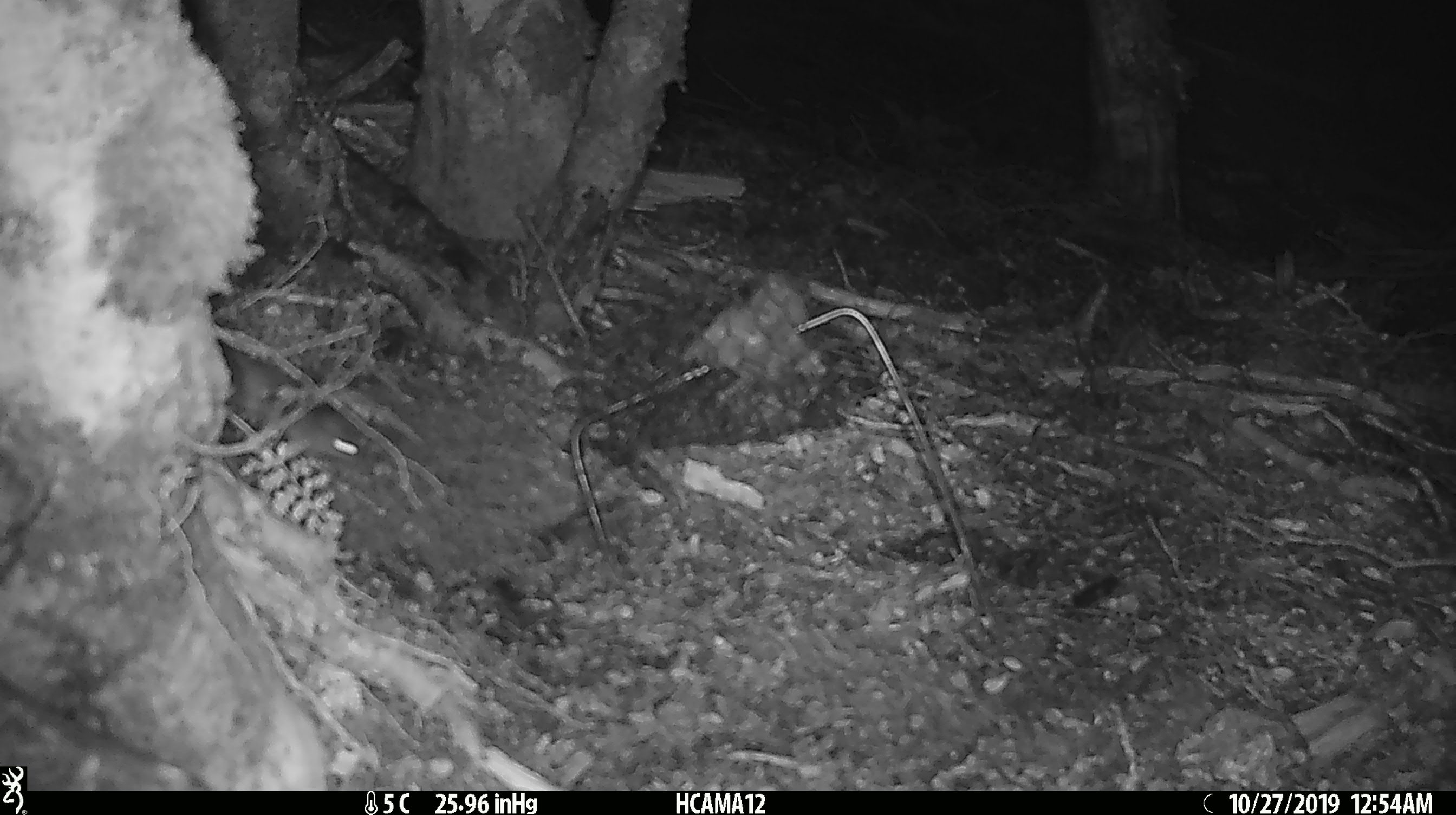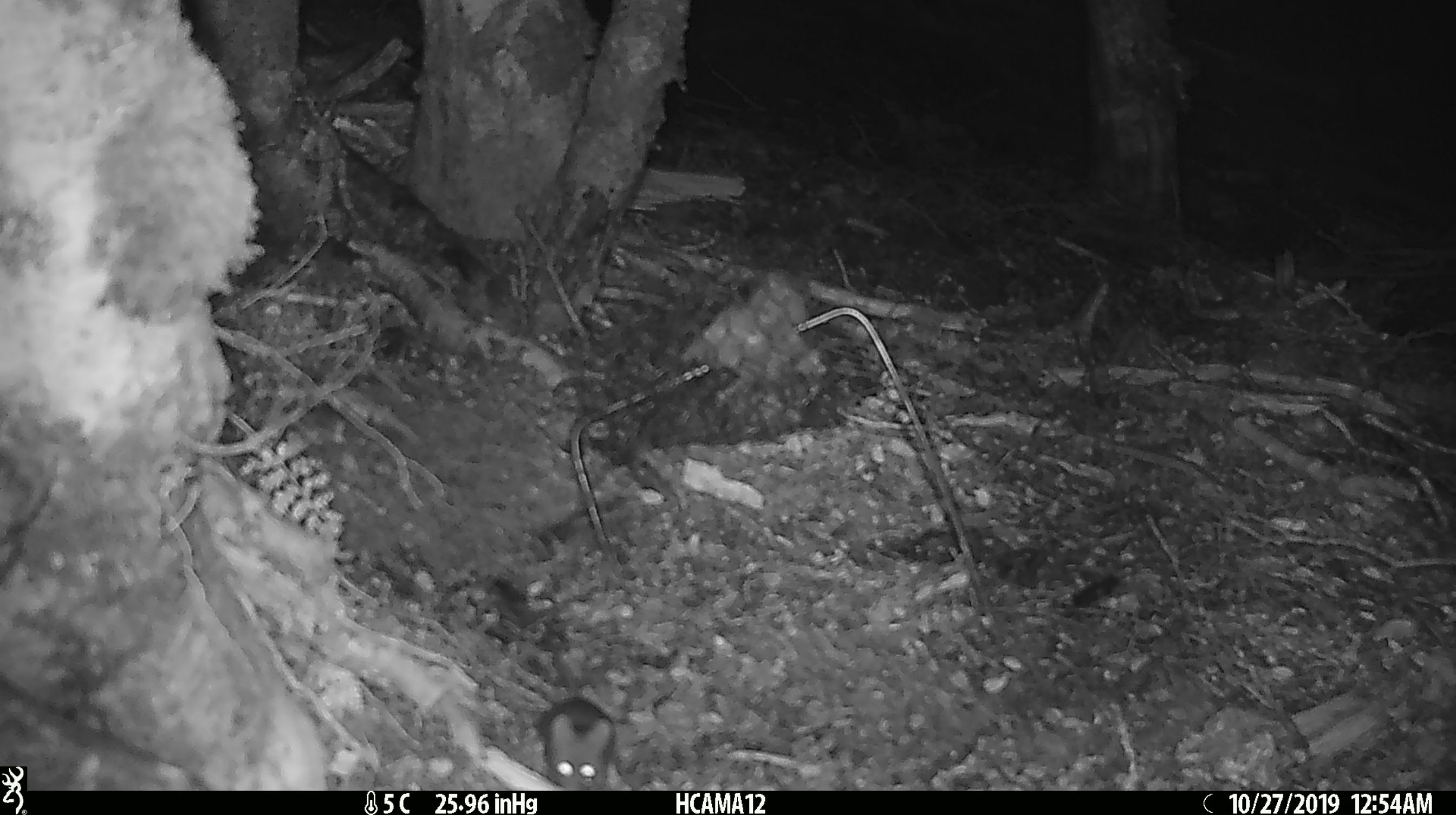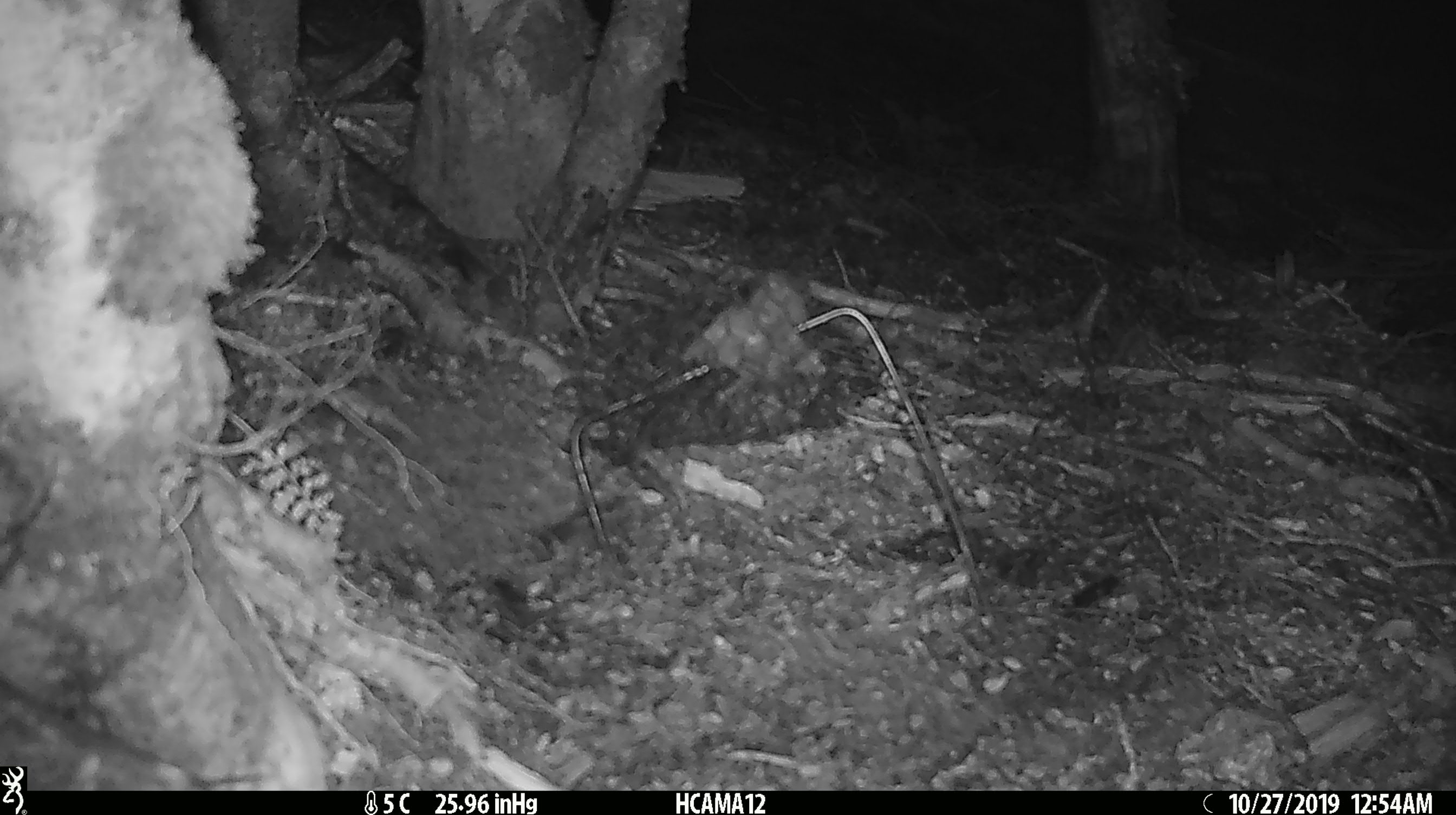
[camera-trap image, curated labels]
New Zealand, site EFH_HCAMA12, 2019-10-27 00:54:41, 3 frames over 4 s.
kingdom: Animalia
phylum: Chordata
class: Mammalia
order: Rodentia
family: Muridae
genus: Mus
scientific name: Mus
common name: mouse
Mouse (Mus).